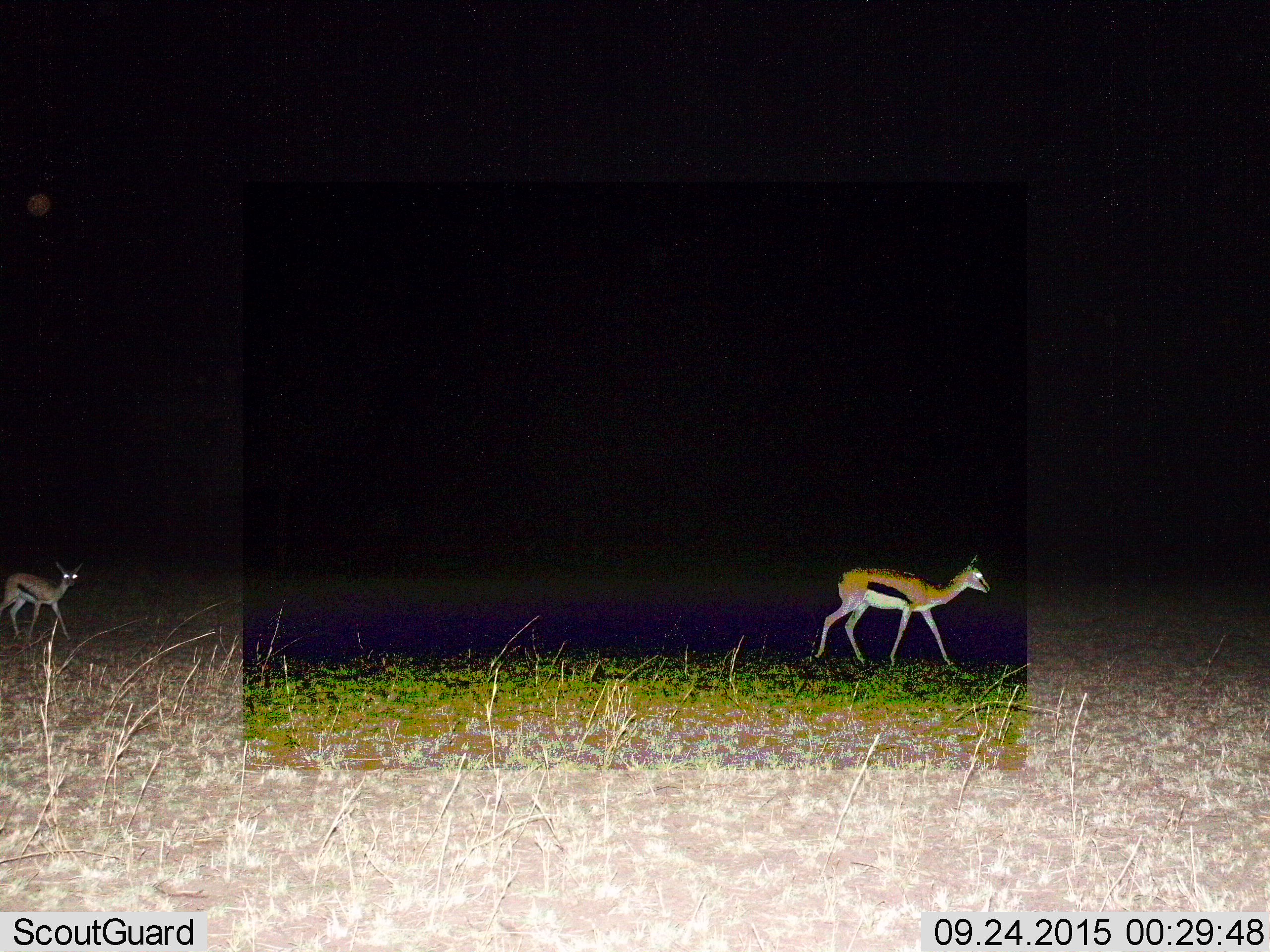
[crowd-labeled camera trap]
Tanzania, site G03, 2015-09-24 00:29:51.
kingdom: Animalia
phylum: Chordata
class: Mammalia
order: Artiodactyla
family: Bovidae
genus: Eudorcas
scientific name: Eudorcas thomsonii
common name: thomson's gazelle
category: gazellethomsons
Gazellethomsons (thomson's gazelle) (Eudorcas thomsonii), count 2. Behavior (volunteer vote fractions): standing 11%, resting 0%, moving 100%, interacting 0%. Young present (vote fraction): 11%. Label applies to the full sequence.